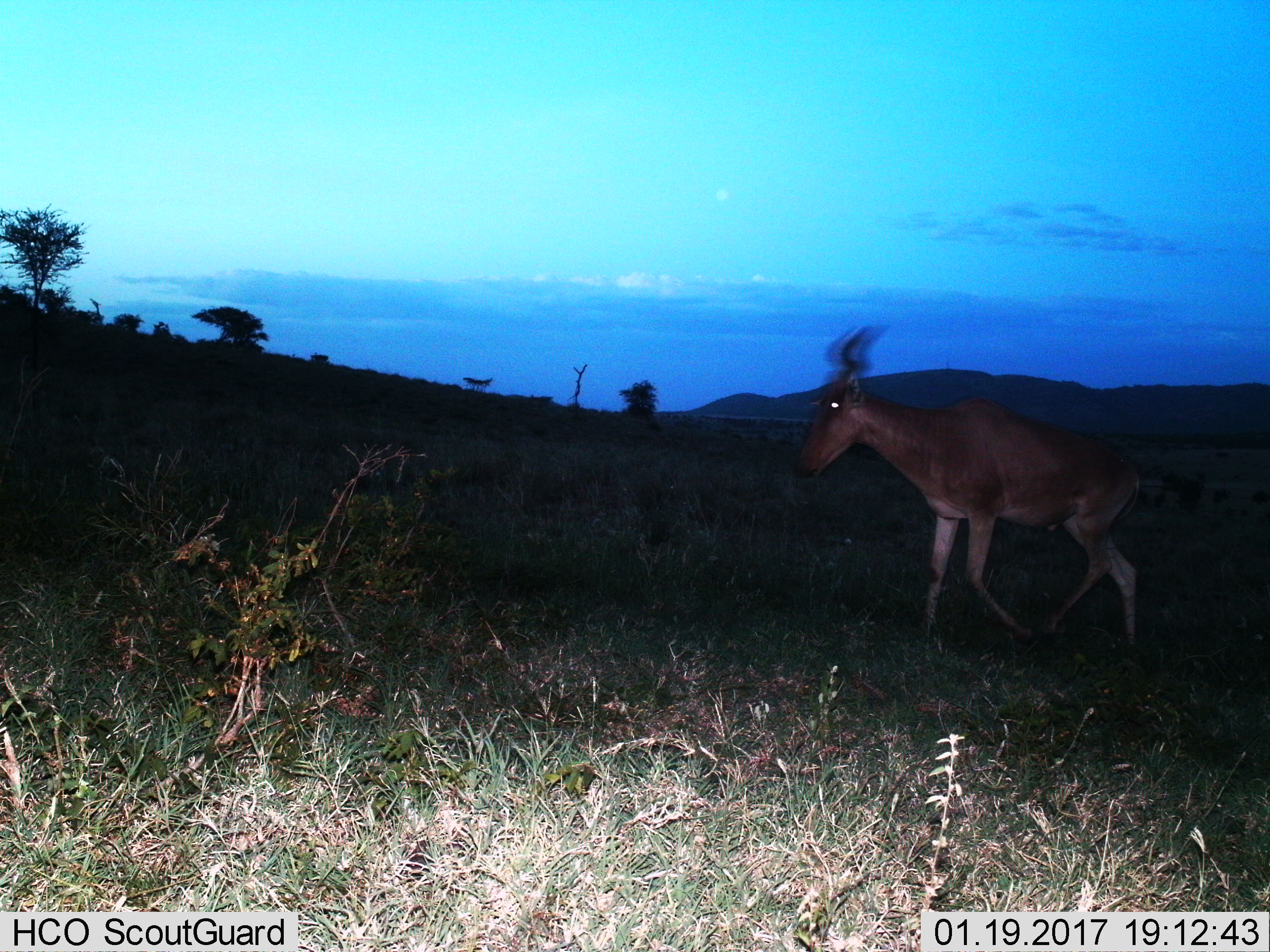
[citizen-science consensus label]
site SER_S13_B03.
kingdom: Animalia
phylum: Chordata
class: Mammalia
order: Artiodactyla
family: Bovidae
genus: Alcelaphus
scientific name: Alcelaphus buselaphus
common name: hartebeest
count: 1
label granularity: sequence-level